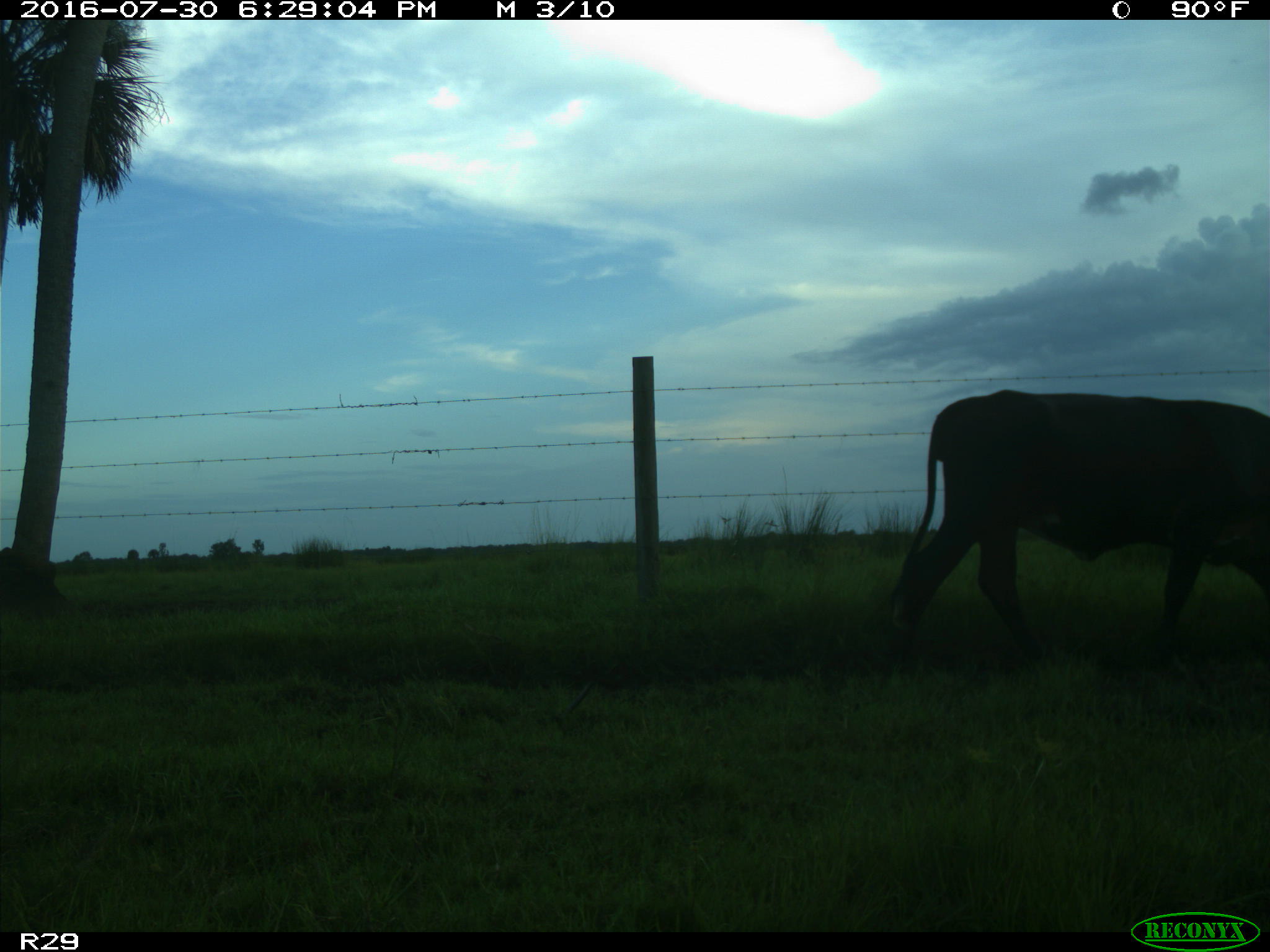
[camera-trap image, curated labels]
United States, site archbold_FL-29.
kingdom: Animalia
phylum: Chordata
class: Mammalia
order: Artiodactyla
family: Bovidae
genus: Bos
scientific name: Bos taurus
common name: domestic cow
Bos taurus (domestic cow).